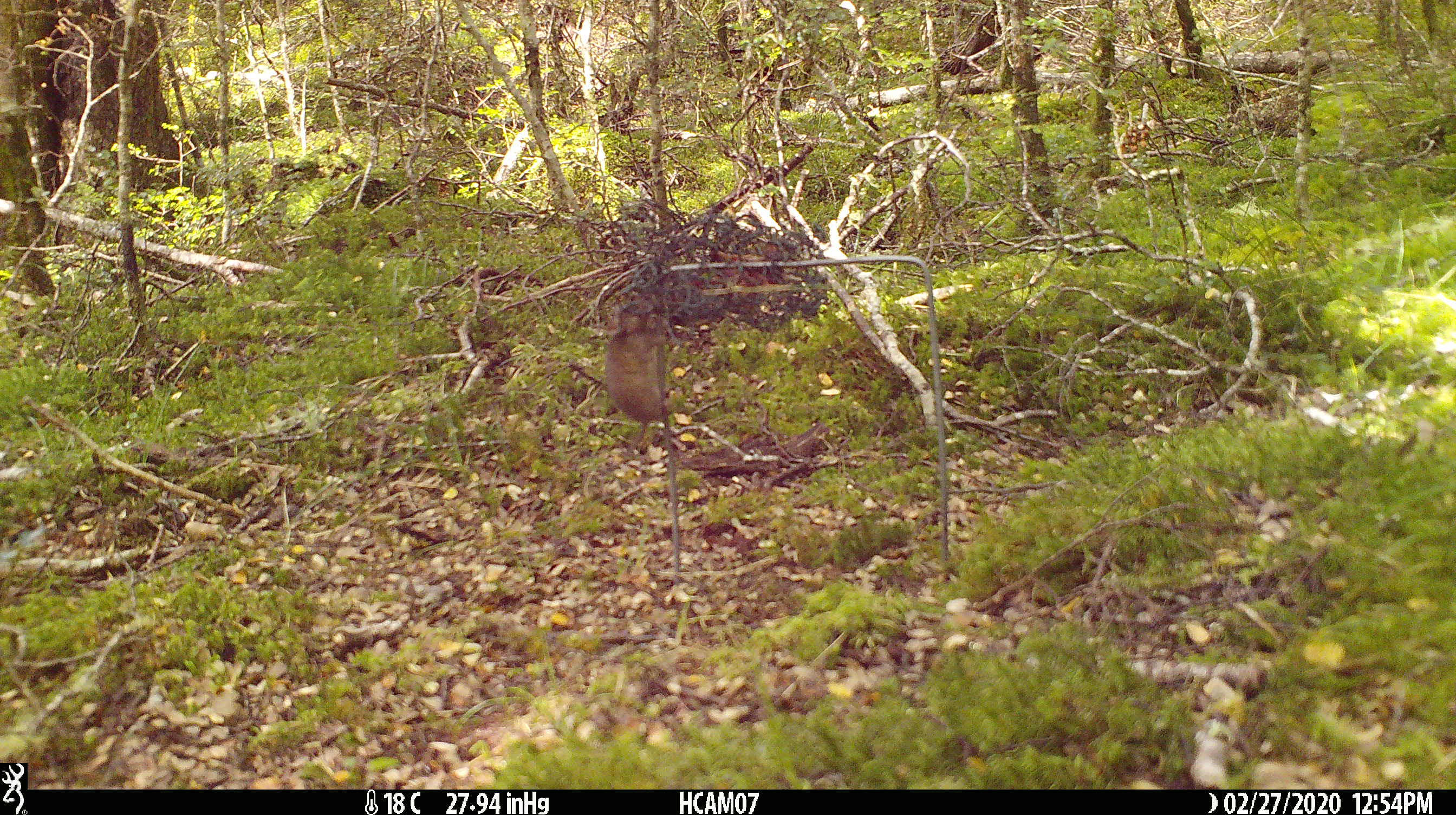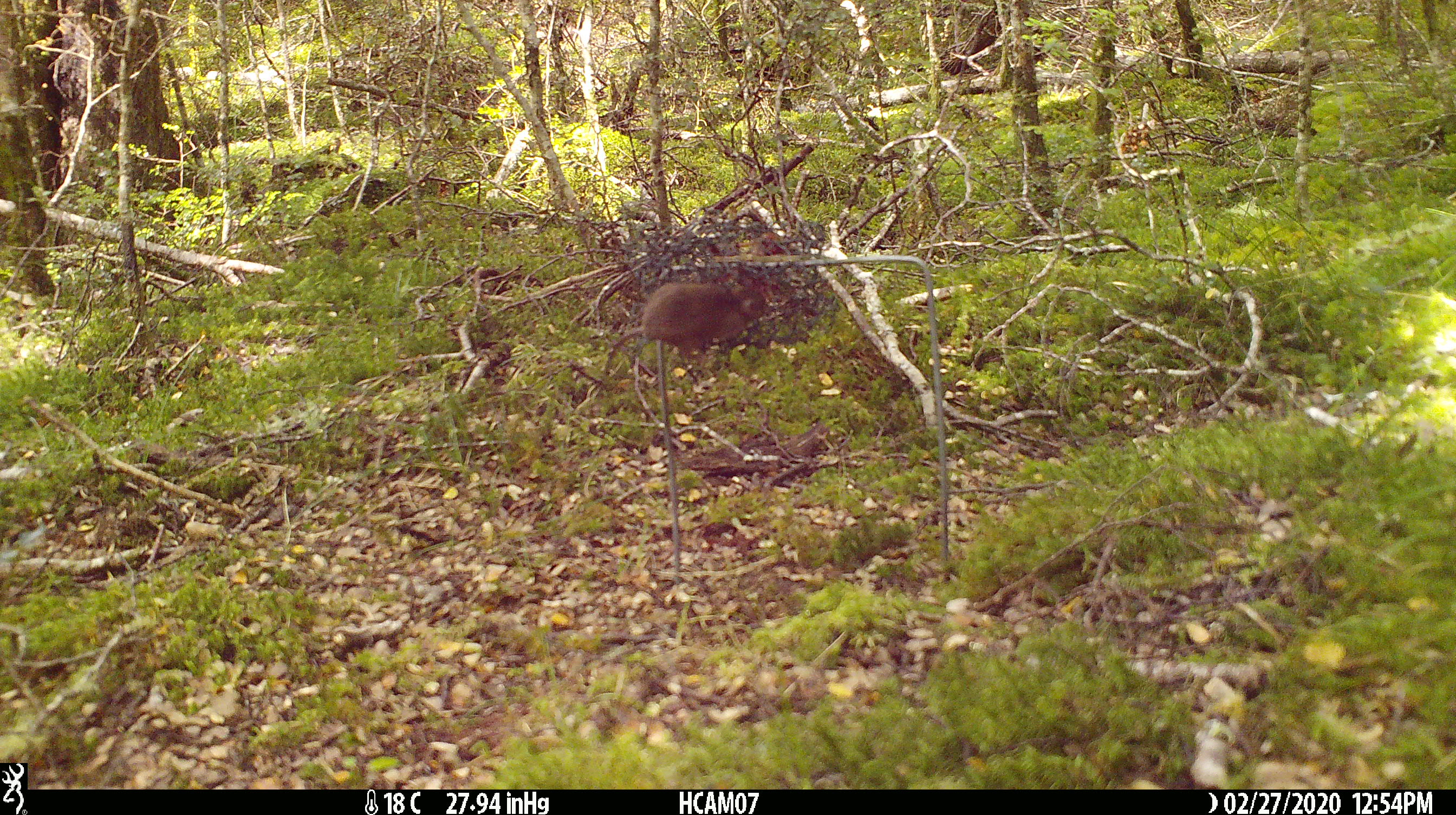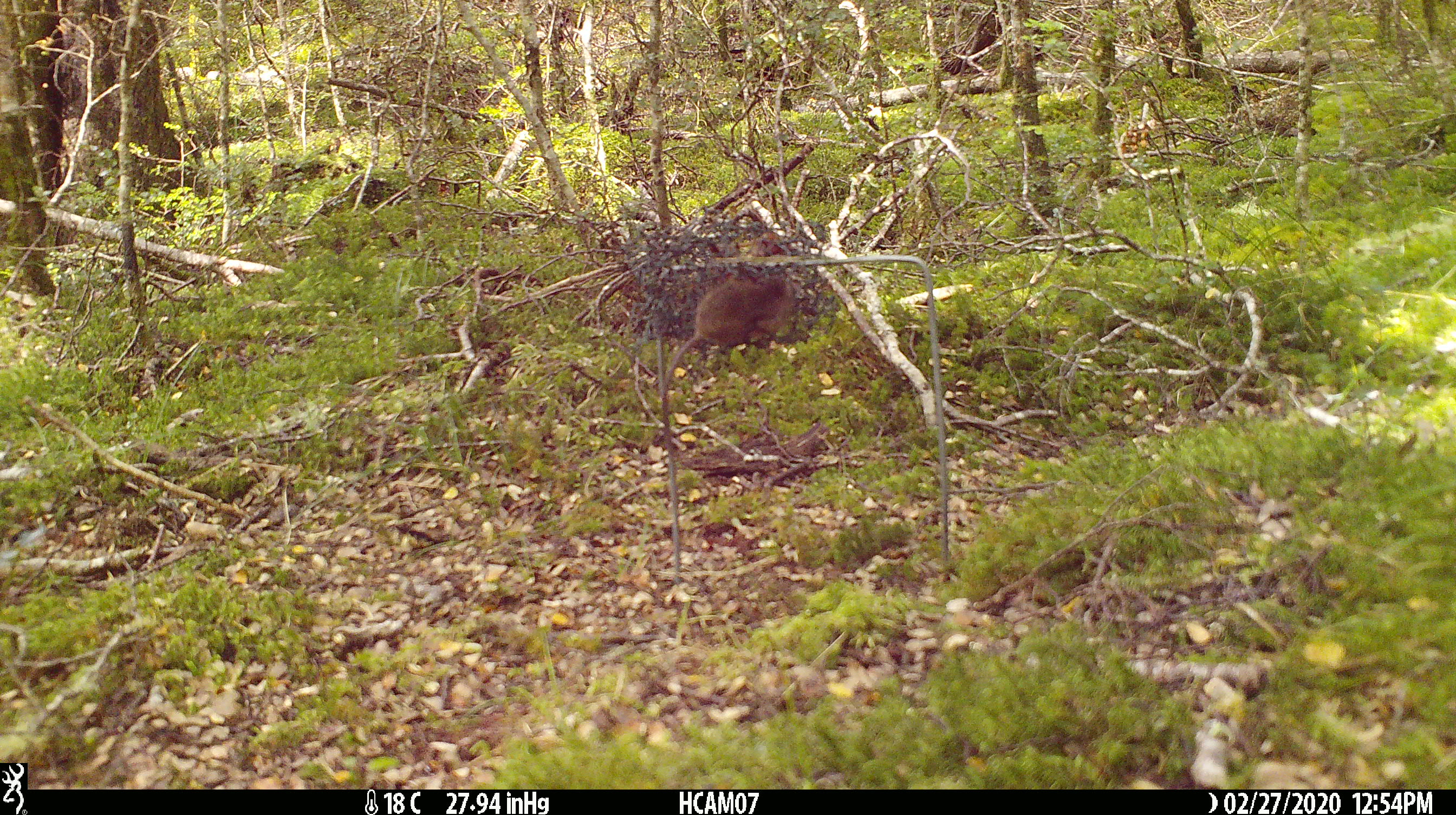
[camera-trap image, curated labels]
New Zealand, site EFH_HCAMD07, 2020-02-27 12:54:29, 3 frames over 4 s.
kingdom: Animalia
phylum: Chordata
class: Mammalia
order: Rodentia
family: Muridae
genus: Mus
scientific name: Mus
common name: mouse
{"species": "mouse (Mus)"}